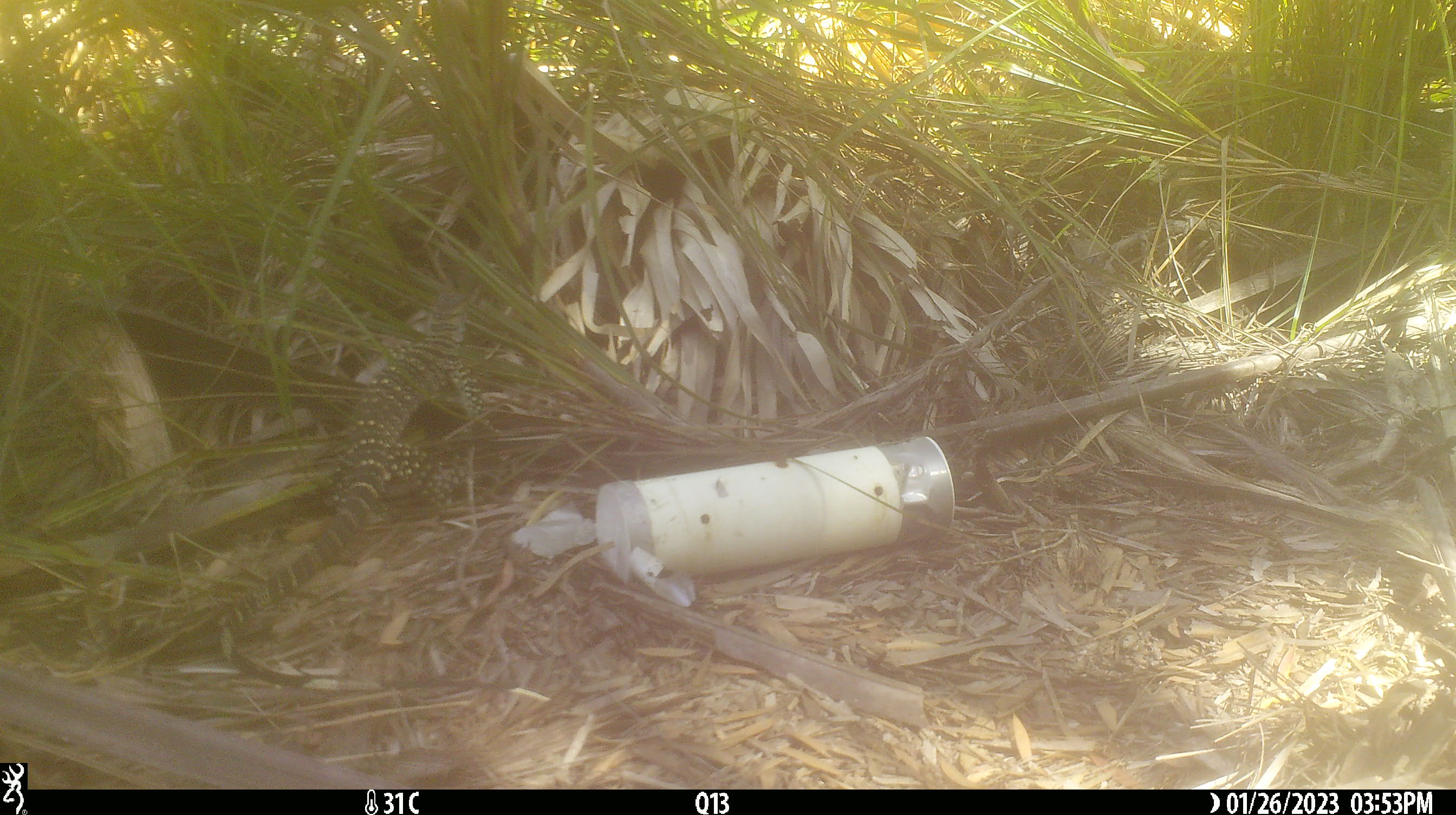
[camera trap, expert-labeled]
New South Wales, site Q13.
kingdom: Animalia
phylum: Chordata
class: Reptilia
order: Squamata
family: Varanidae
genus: Varanus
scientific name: Varanus varius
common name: lace monitor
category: goanna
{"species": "goanna (lace monitor) (Varanus varius)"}